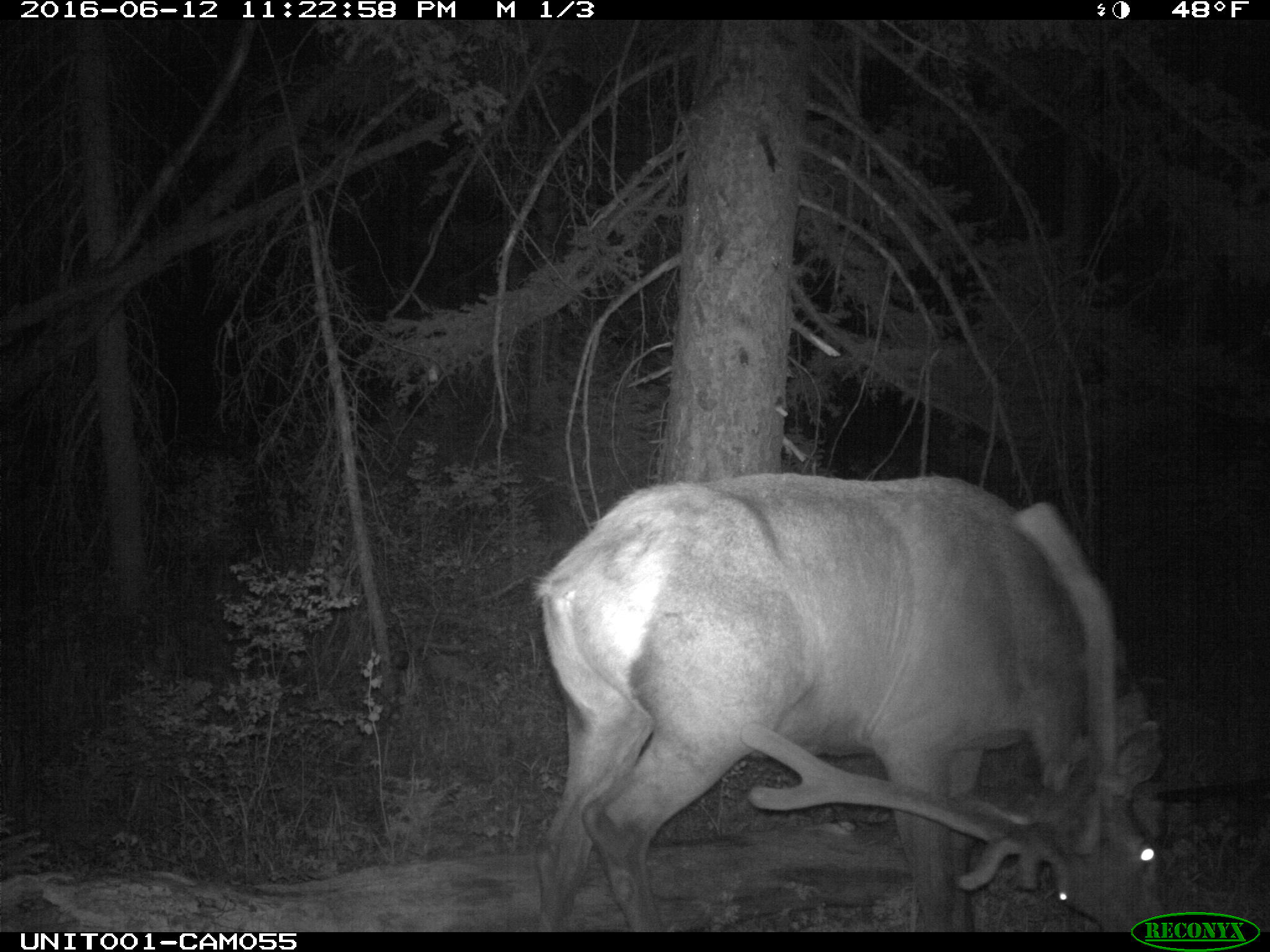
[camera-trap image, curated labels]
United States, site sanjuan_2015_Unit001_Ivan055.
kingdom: Animalia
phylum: Chordata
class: Mammalia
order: Artiodactyla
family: Cervidae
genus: Cervus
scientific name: Cervus elaphus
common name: red deer